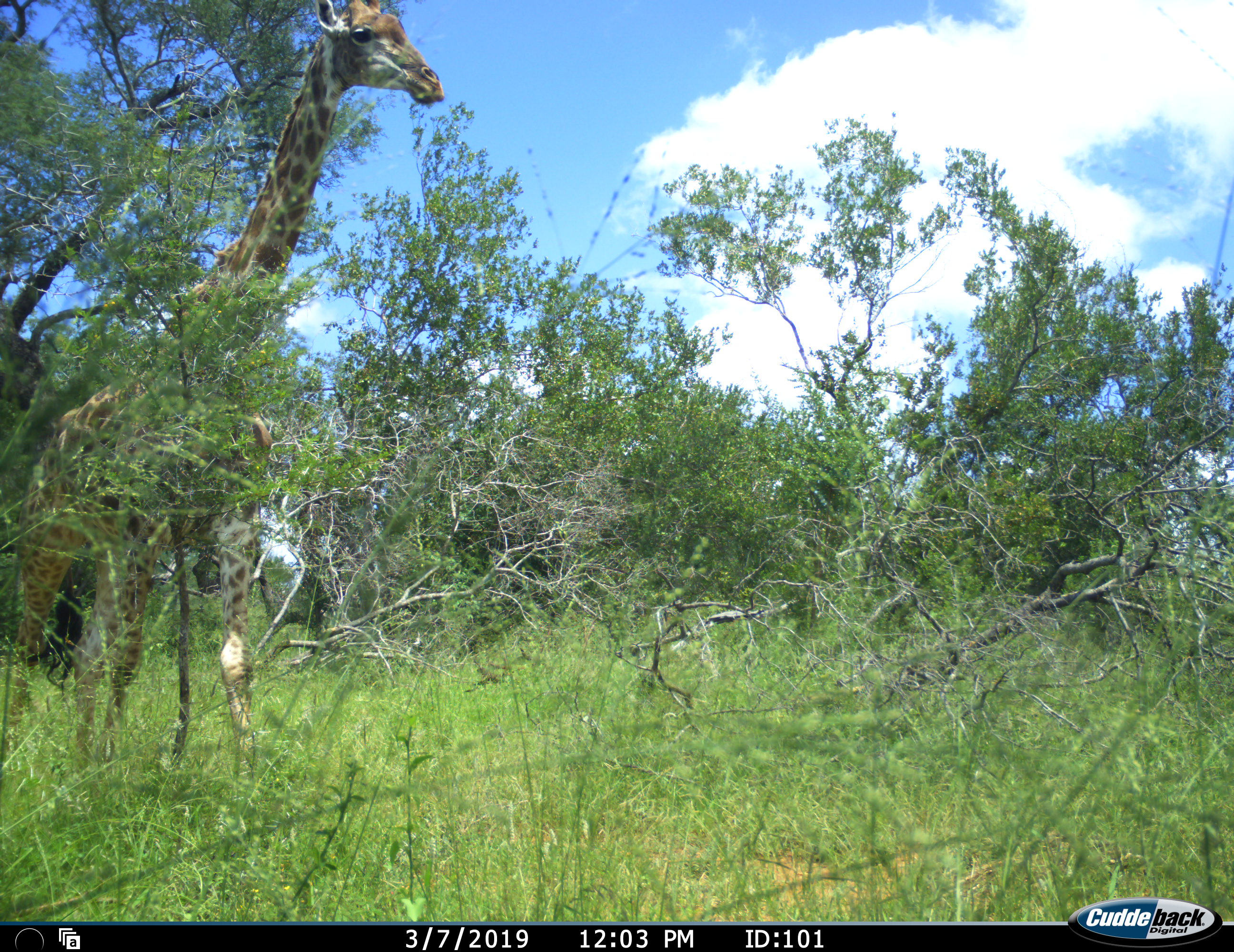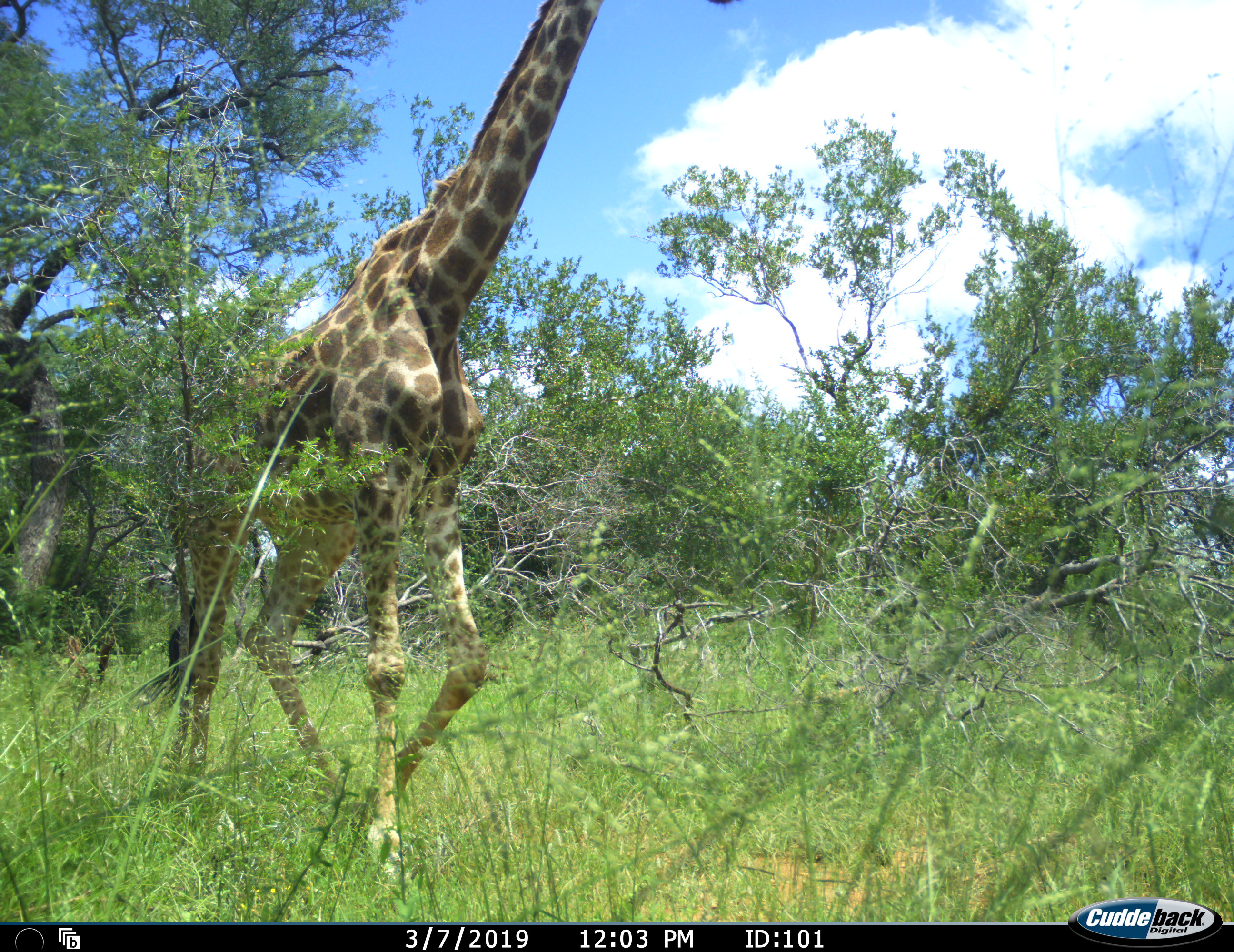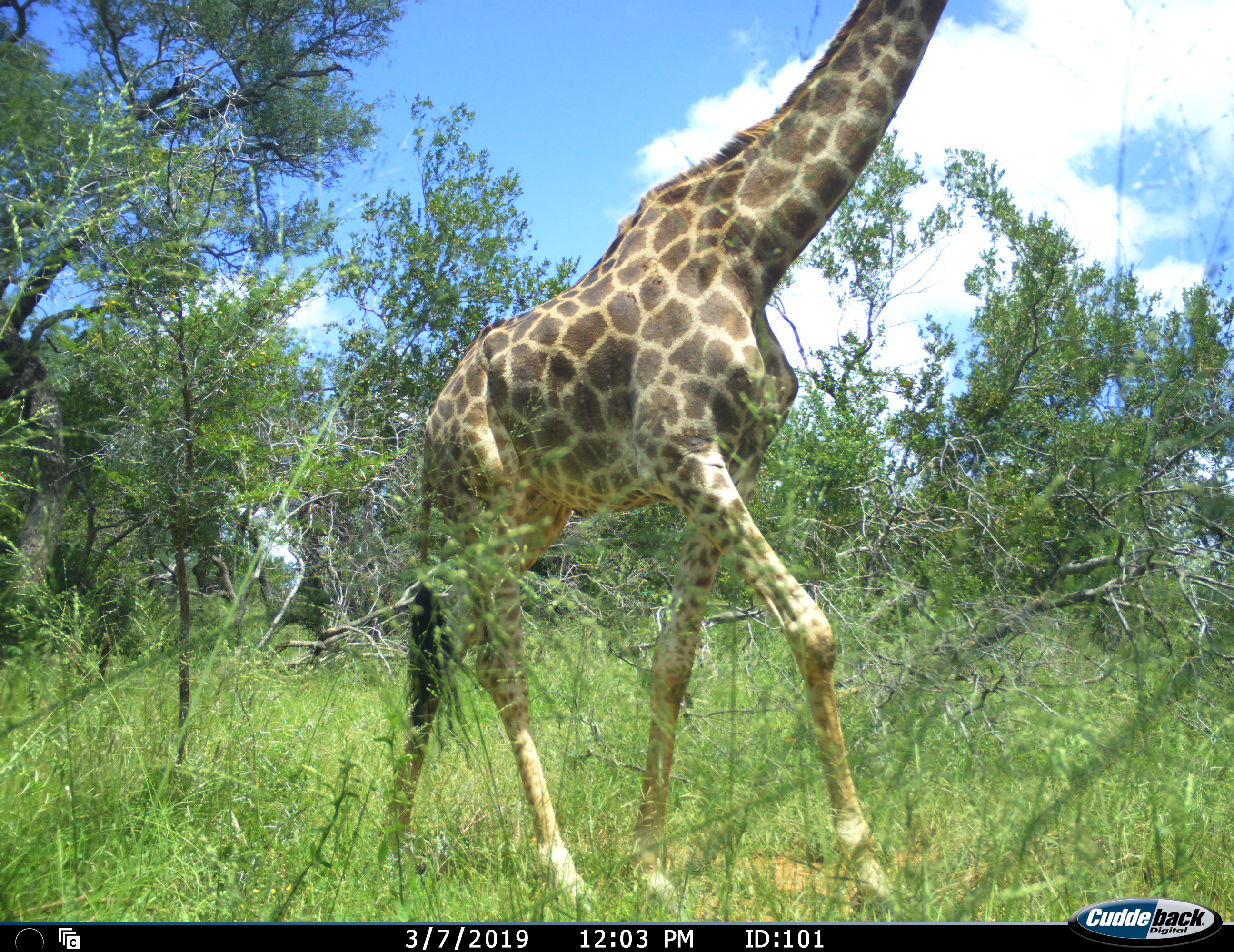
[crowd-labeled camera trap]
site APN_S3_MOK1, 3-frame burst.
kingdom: Animalia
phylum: Chordata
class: Mammalia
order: Artiodactyla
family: Giraffidae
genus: Giraffa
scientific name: Giraffa camelopardalis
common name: giraffe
Giraffe (Giraffa camelopardalis), count 1. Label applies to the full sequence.